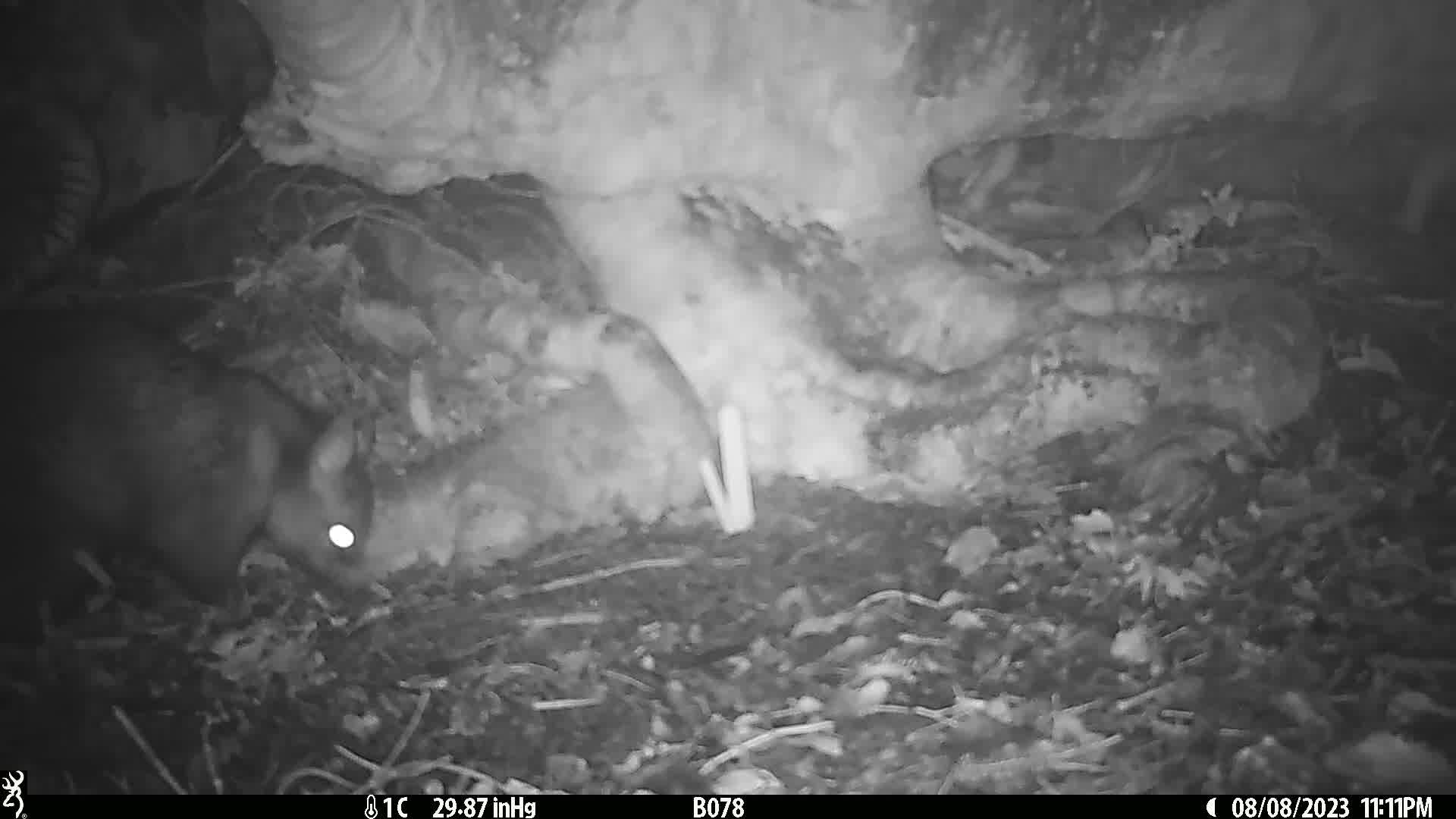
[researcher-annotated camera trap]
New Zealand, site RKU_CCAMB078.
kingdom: Animalia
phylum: Chordata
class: Mammalia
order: Diprotodontia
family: Phalangeridae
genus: Trichosurus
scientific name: Trichosurus vulpecula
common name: common brushtail possum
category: possum